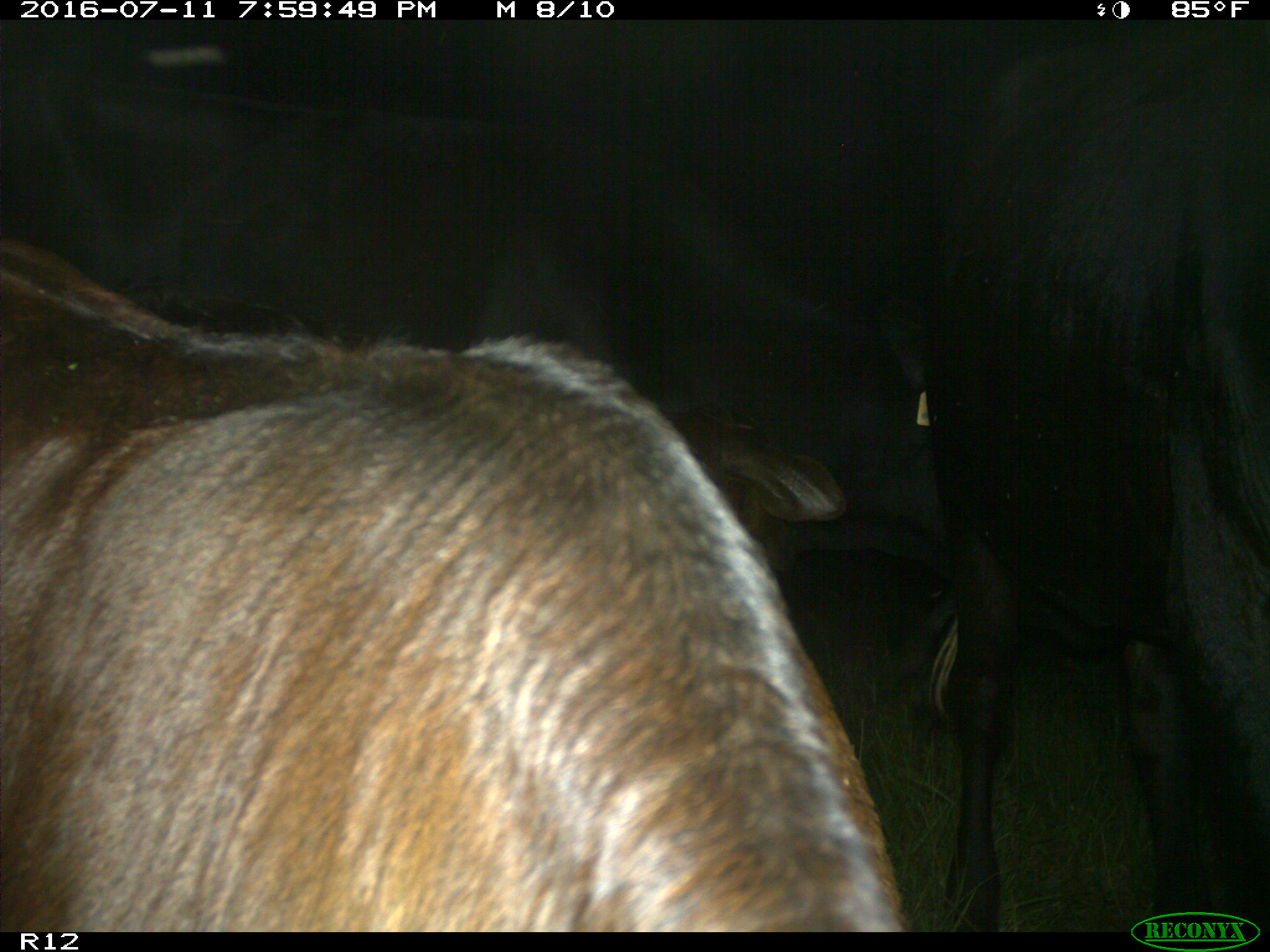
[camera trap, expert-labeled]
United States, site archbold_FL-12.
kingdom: Animalia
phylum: Chordata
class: Mammalia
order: Artiodactyla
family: Bovidae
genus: Bos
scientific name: Bos taurus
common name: domestic cow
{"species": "Bos taurus (domestic cow)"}